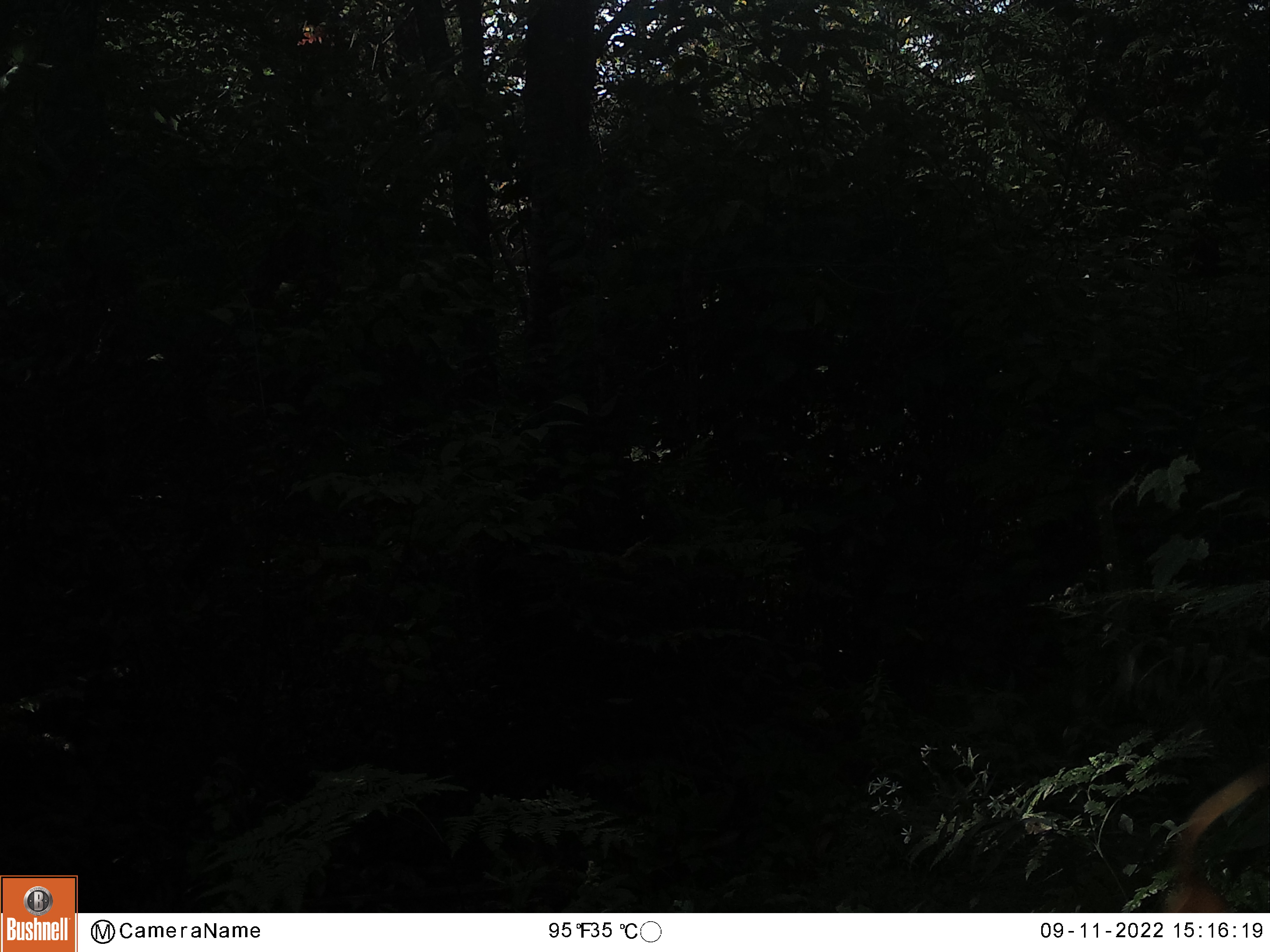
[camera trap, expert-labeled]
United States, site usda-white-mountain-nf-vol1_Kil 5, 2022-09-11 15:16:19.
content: unidentified animal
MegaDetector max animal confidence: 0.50